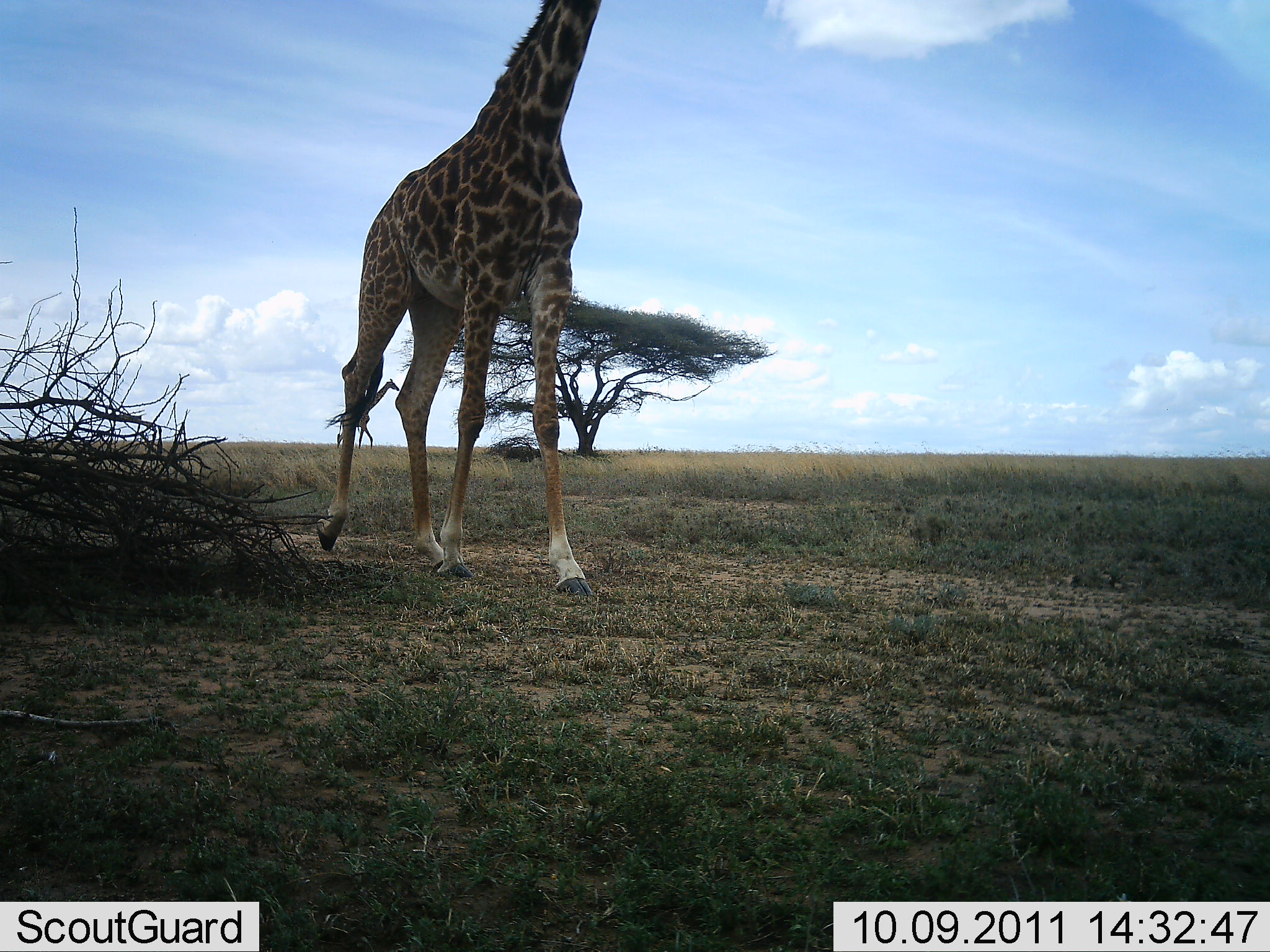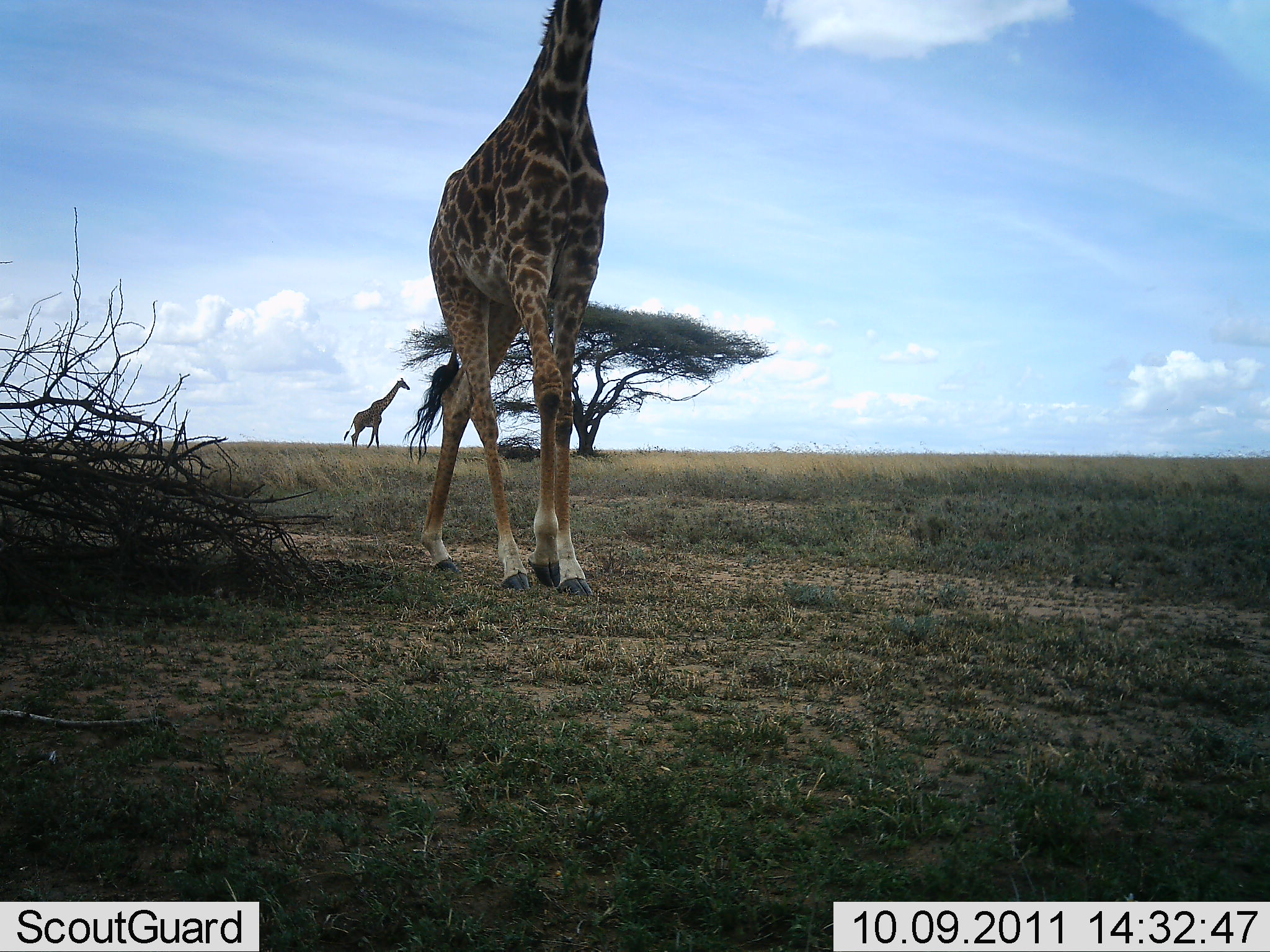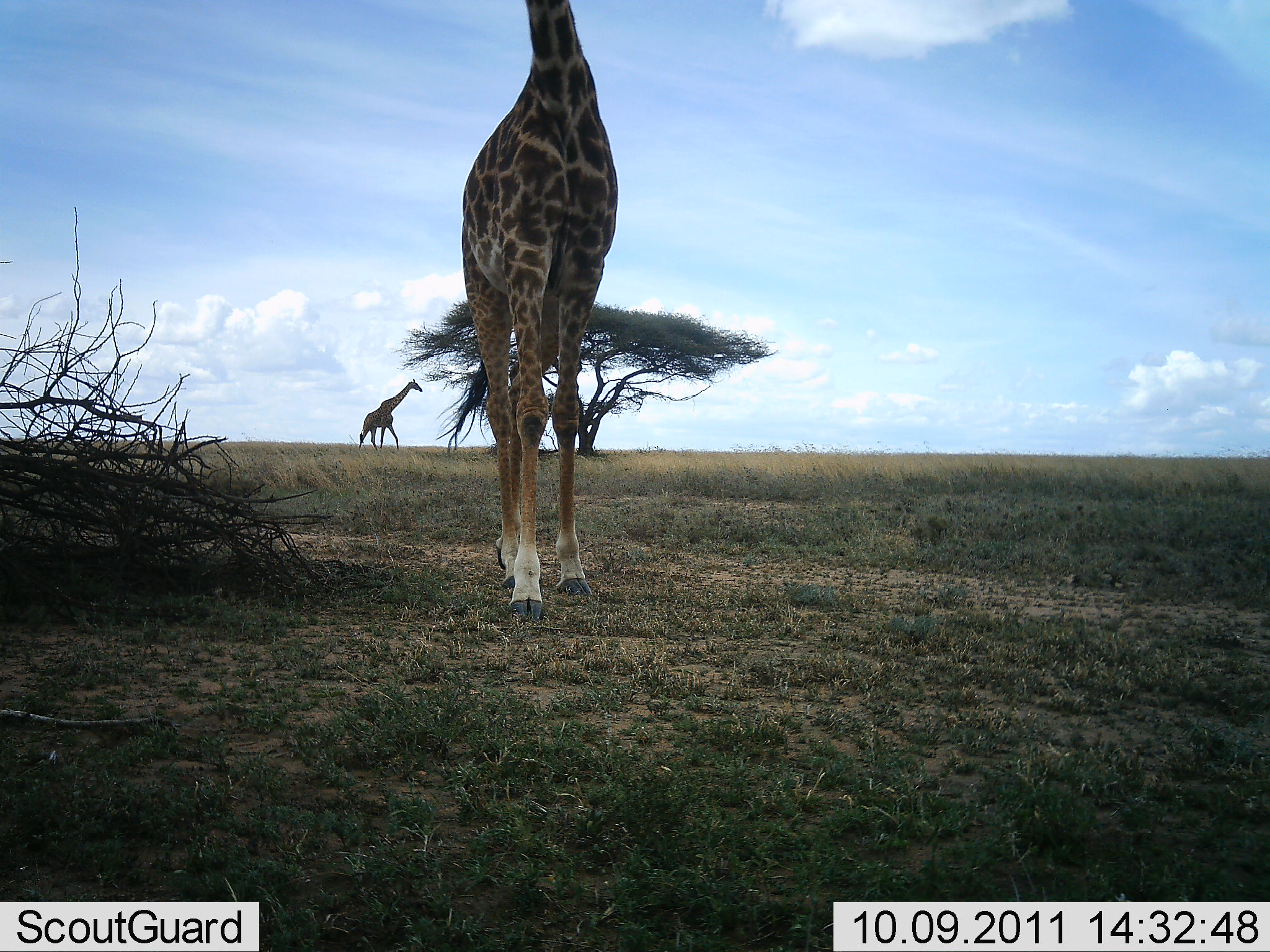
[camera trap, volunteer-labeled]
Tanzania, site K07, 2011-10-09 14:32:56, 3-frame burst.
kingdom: Animalia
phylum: Chordata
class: Mammalia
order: Artiodactyla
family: Giraffidae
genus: Giraffa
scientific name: Giraffa camelopardalis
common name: giraffe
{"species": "giraffe (Giraffa camelopardalis)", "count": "2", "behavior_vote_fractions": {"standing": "0%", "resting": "0%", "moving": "100%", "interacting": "0%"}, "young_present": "0%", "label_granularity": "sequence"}